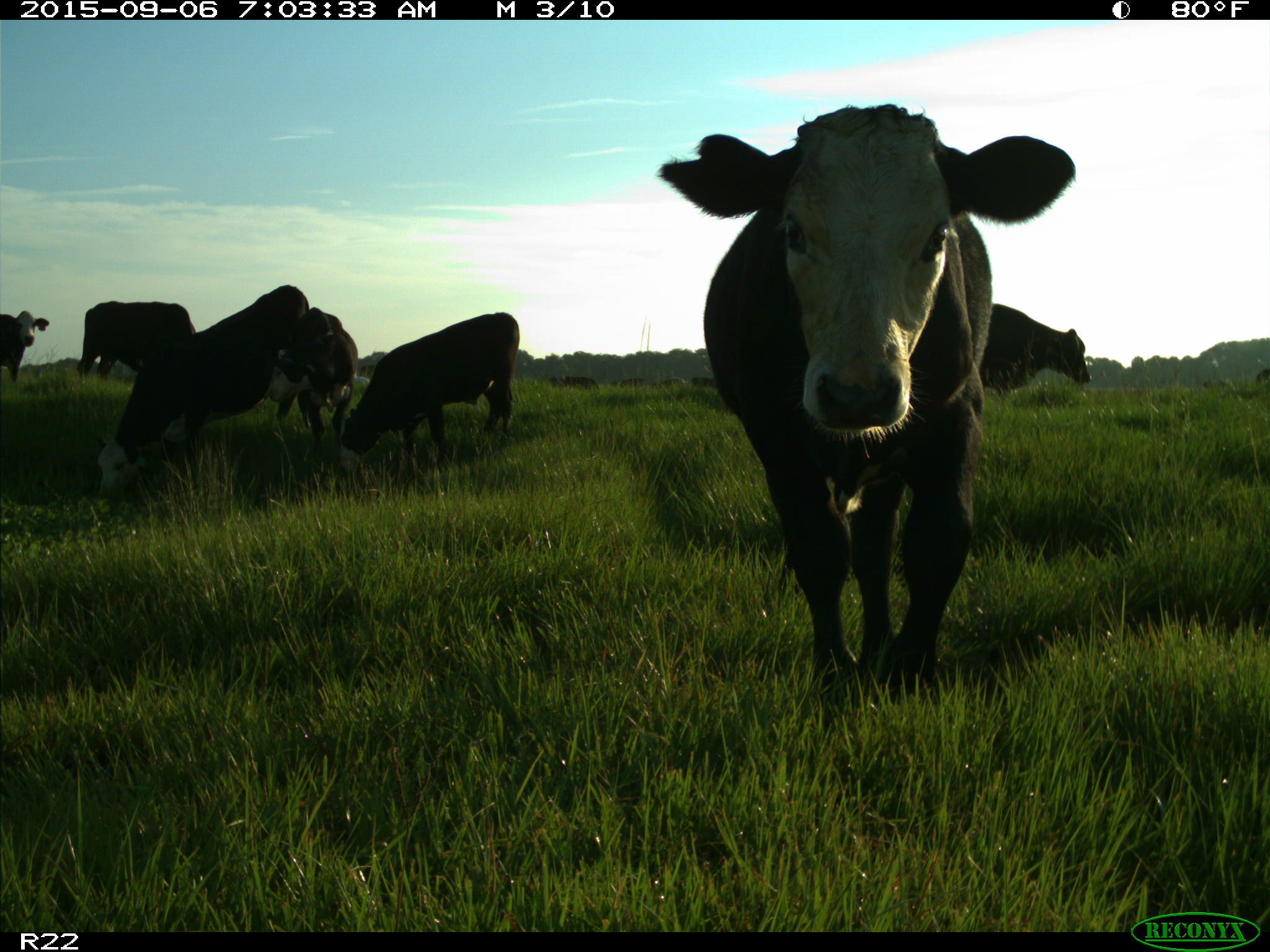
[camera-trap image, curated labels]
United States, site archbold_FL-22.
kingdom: Animalia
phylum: Chordata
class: Mammalia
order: Artiodactyla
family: Bovidae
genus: Bos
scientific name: Bos taurus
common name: domestic cow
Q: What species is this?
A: Bos taurus (domestic cow).